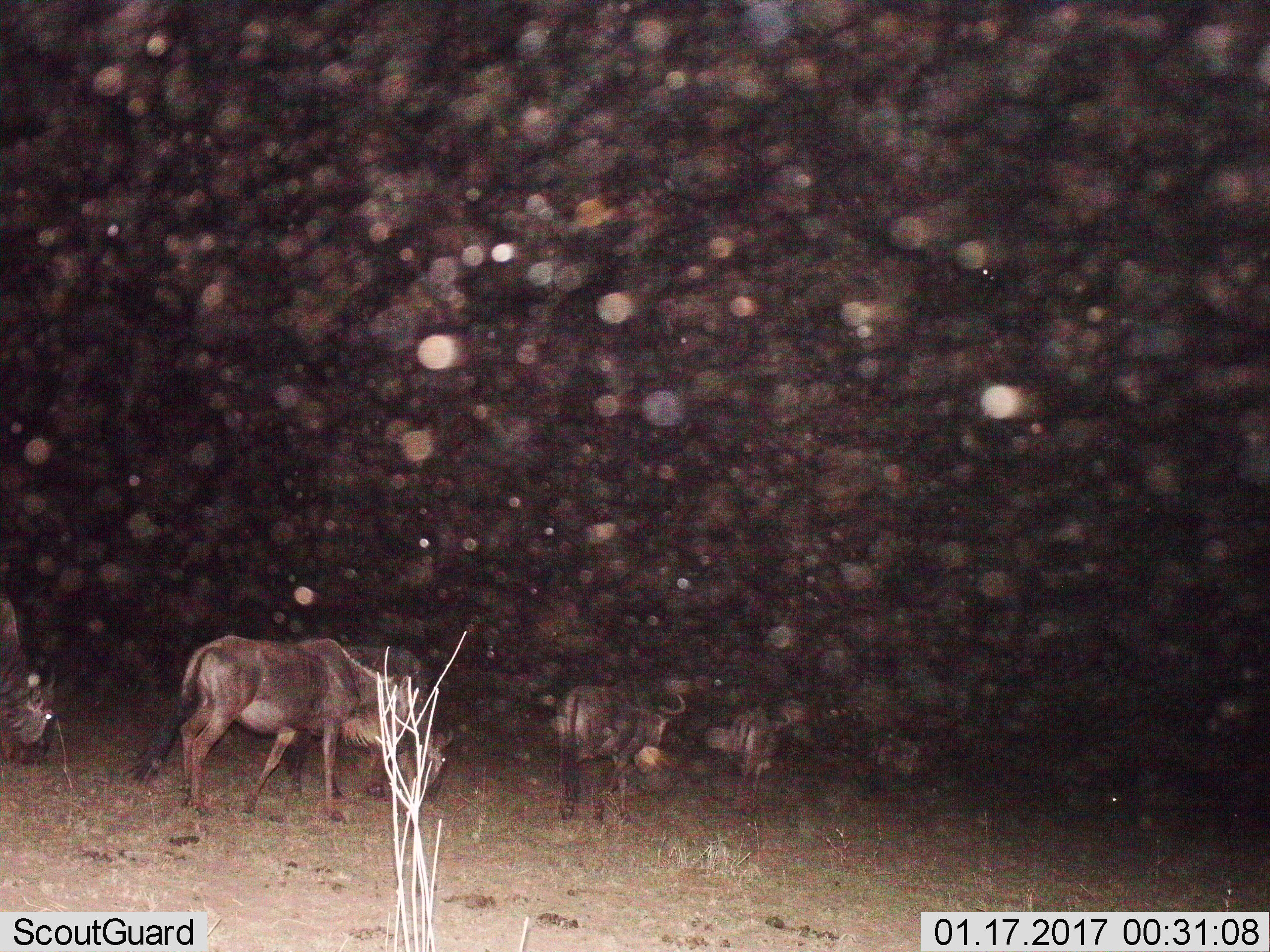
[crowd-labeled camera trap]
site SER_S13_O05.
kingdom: Animalia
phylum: Chordata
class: Mammalia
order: Artiodactyla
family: Bovidae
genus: Connochaetes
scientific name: Connochaetes taurinus taurinus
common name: blue wildebeest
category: wildebeestblue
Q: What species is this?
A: Wildebeestblue (blue wildebeest) (Connochaetes taurinus taurinus).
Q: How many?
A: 5.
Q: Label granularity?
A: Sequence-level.